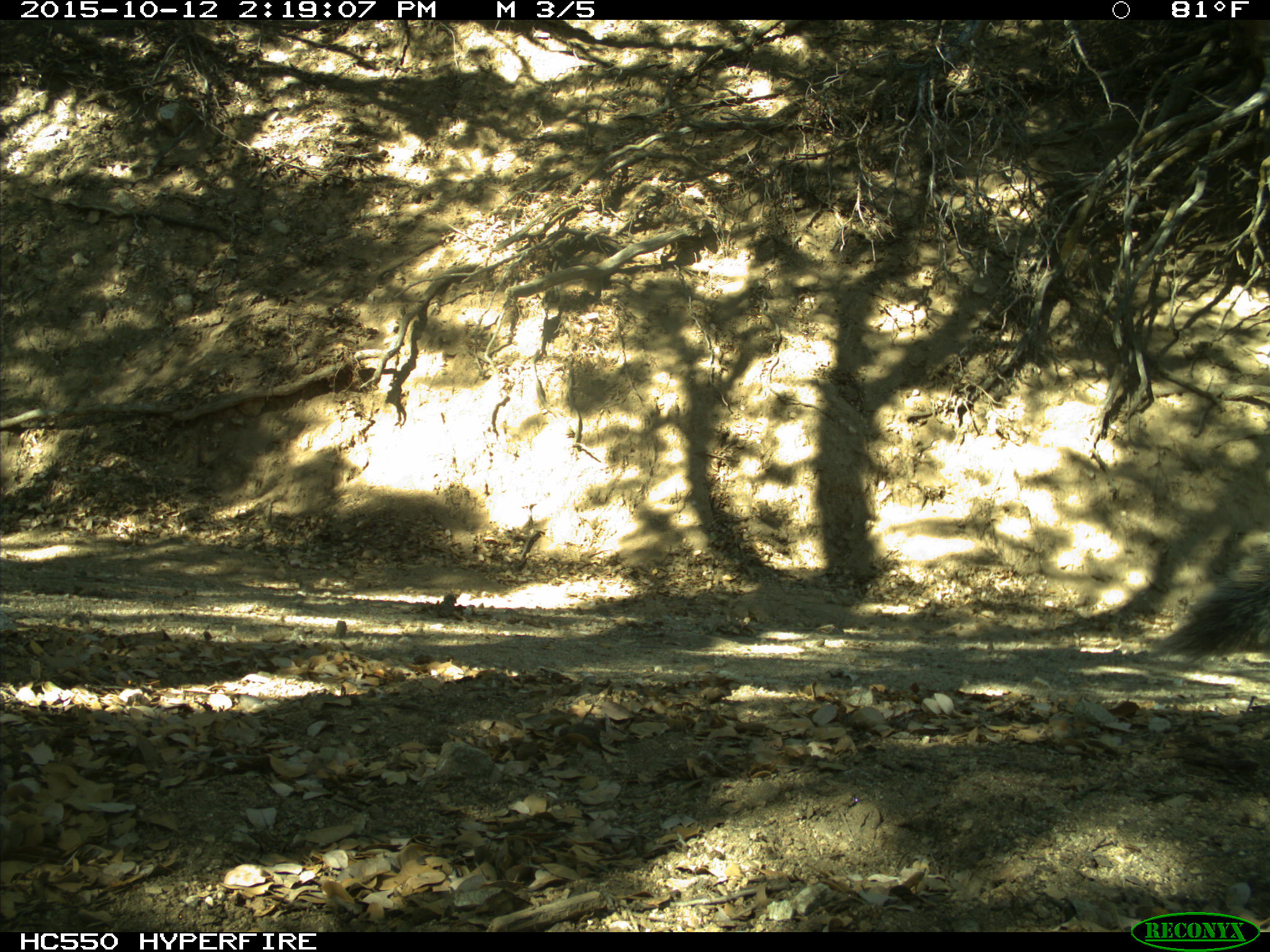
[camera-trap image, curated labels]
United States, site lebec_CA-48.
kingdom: Animalia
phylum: Chordata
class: Mammalia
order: Rodentia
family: Sciuridae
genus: Sciurus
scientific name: Sciurus carolinensis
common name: eastern gray squirrel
Sciurus carolinensis (eastern gray squirrel).